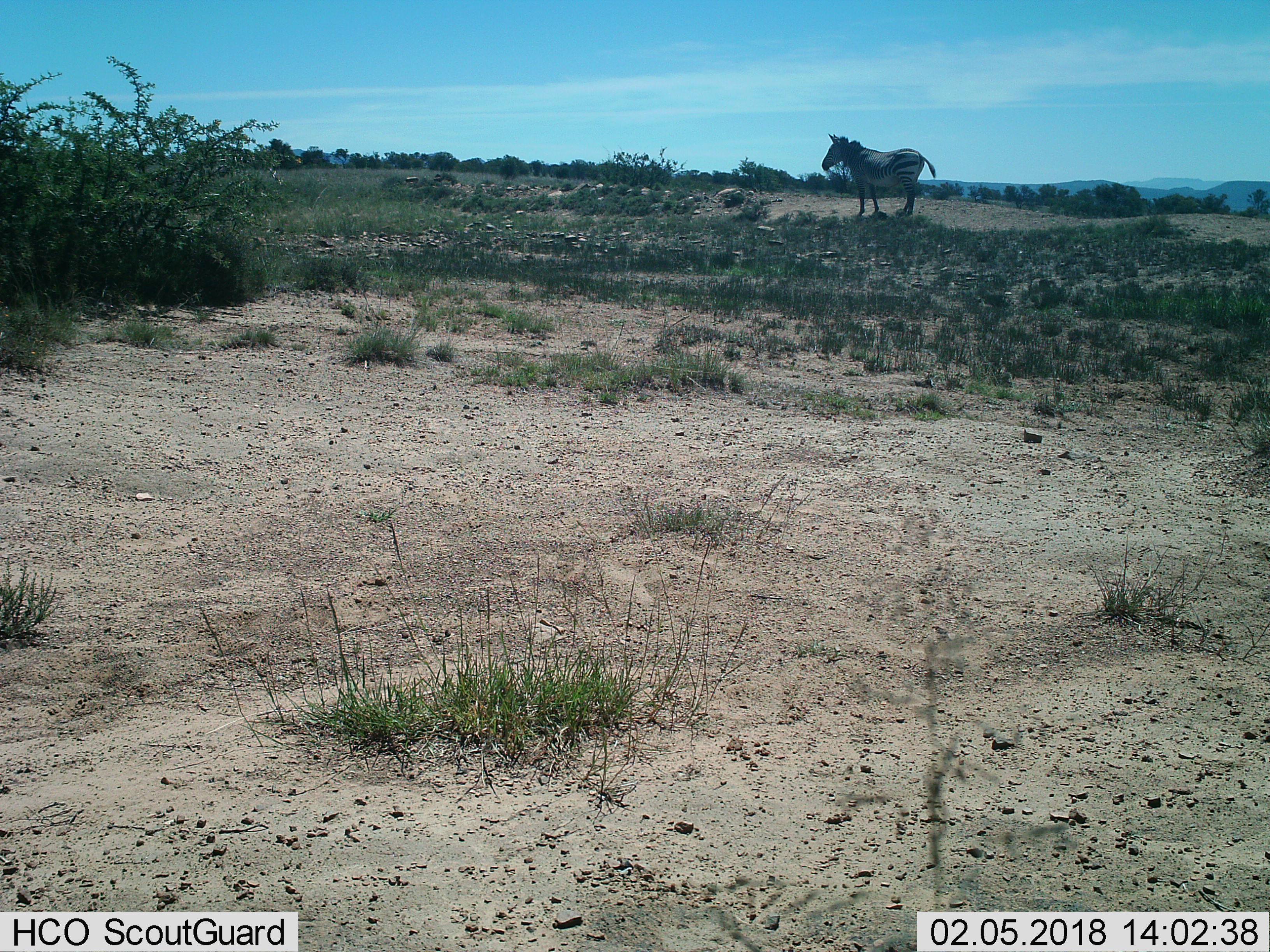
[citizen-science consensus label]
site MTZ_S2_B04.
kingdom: Animalia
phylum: Chordata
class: Mammalia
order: Perissodactyla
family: Equidae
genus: Equus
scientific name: Equus zebra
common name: mountain zebra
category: zebramountain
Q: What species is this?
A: Zebramountain (mountain zebra) (Equus zebra).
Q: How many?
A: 1.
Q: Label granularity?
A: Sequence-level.